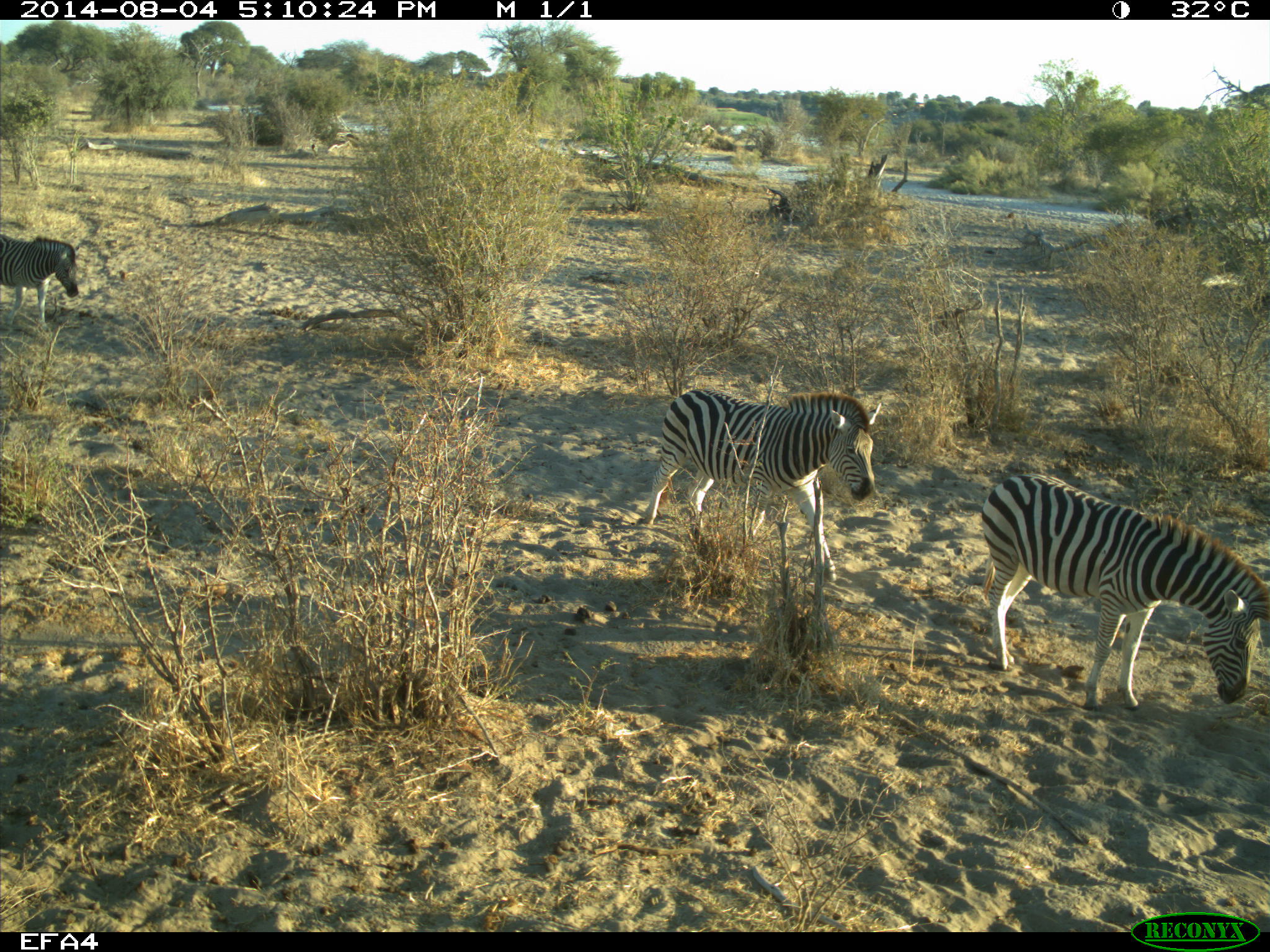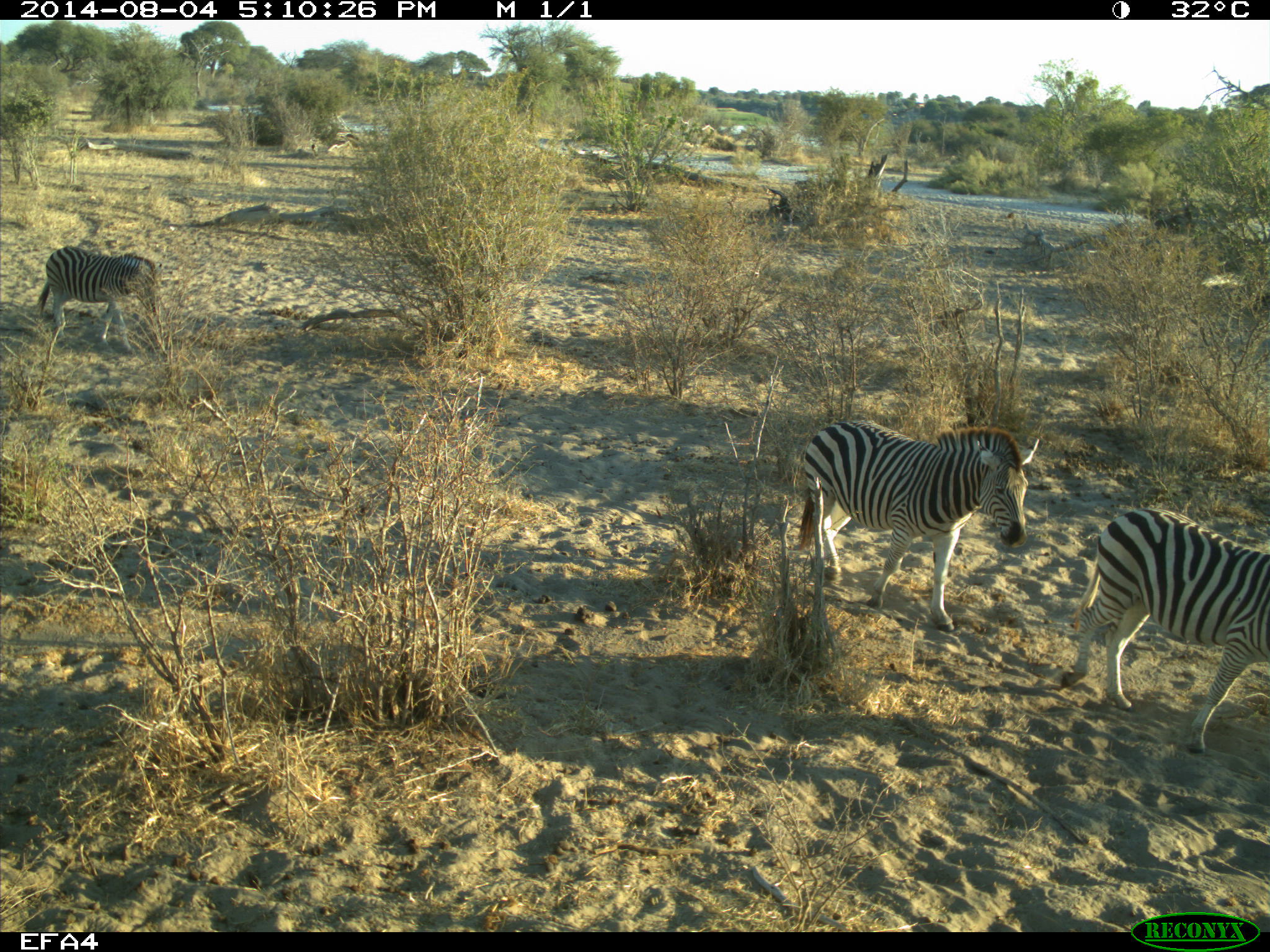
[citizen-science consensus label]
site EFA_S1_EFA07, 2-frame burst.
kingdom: Animalia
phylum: Chordata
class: Mammalia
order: Perissodactyla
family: Equidae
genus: Equus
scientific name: Equus quagga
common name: plains zebra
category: zebraplains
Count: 3.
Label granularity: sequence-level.